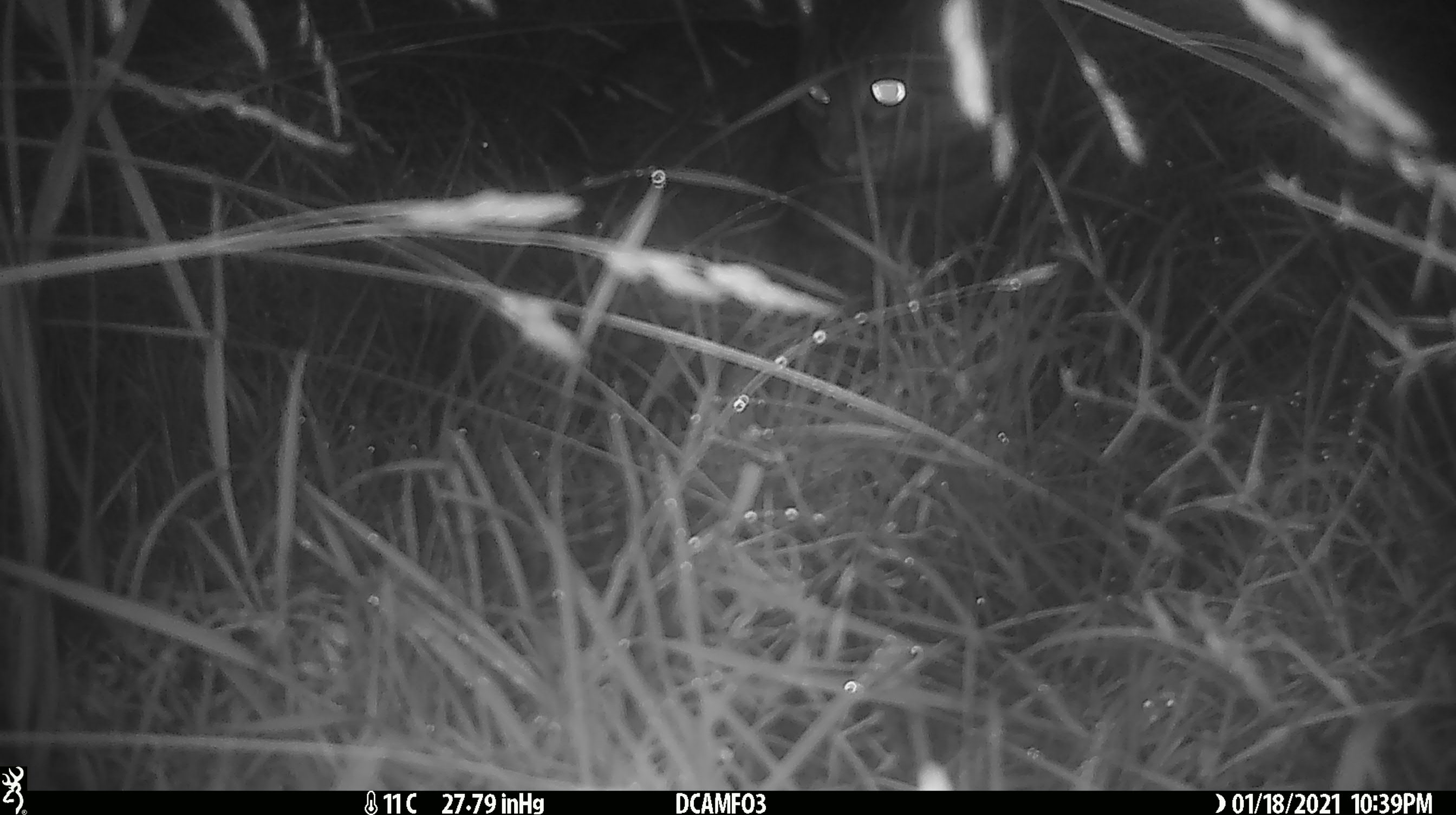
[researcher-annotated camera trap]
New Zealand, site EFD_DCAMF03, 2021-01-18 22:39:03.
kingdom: Animalia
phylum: Chordata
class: Mammalia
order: Carnivora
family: Felidae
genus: Felis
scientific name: Felis catus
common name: domestic cat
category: cat